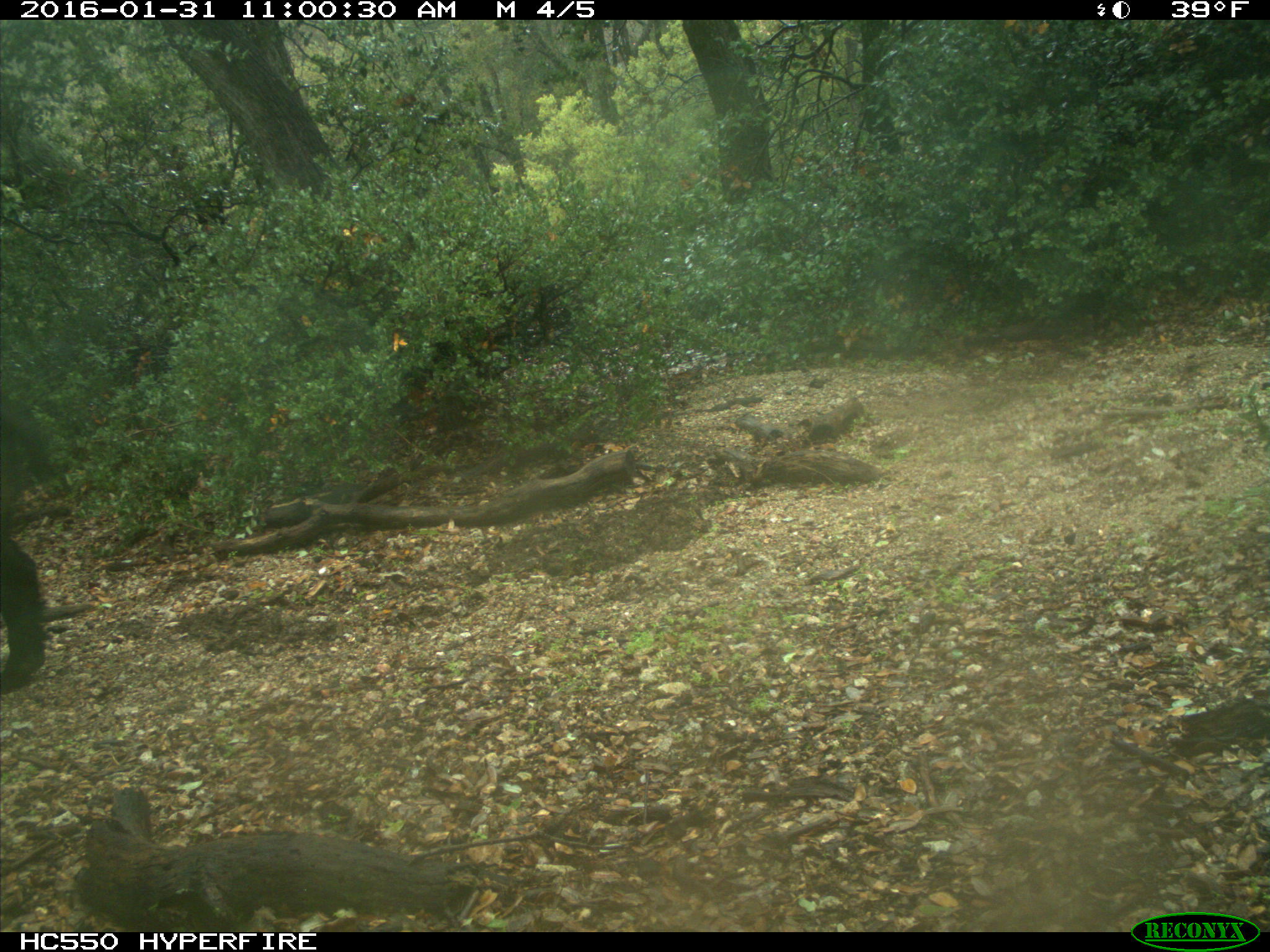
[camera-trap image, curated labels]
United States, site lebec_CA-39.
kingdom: Animalia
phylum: Chordata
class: Mammalia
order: Artiodactyla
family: Suidae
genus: Sus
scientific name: Sus scrofa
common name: wild boar